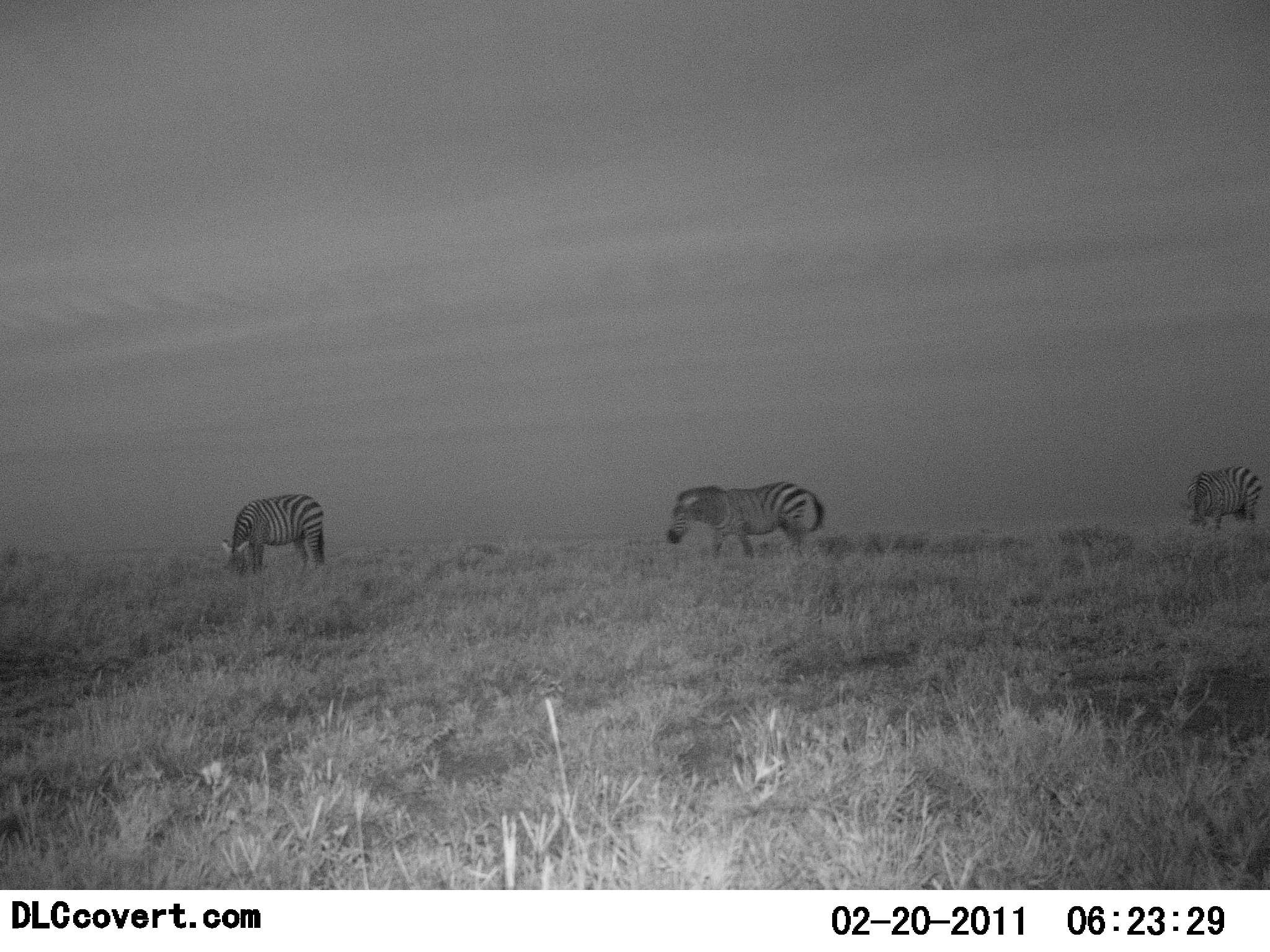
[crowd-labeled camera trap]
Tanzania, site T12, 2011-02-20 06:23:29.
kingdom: Animalia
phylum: Chordata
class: Mammalia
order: Perissodactyla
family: Equidae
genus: Equus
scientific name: Equus quagga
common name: plains zebra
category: zebra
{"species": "zebra (plains zebra) (Equus quagga)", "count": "3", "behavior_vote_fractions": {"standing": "33%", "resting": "0%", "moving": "17%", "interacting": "0%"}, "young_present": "0%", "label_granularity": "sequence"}